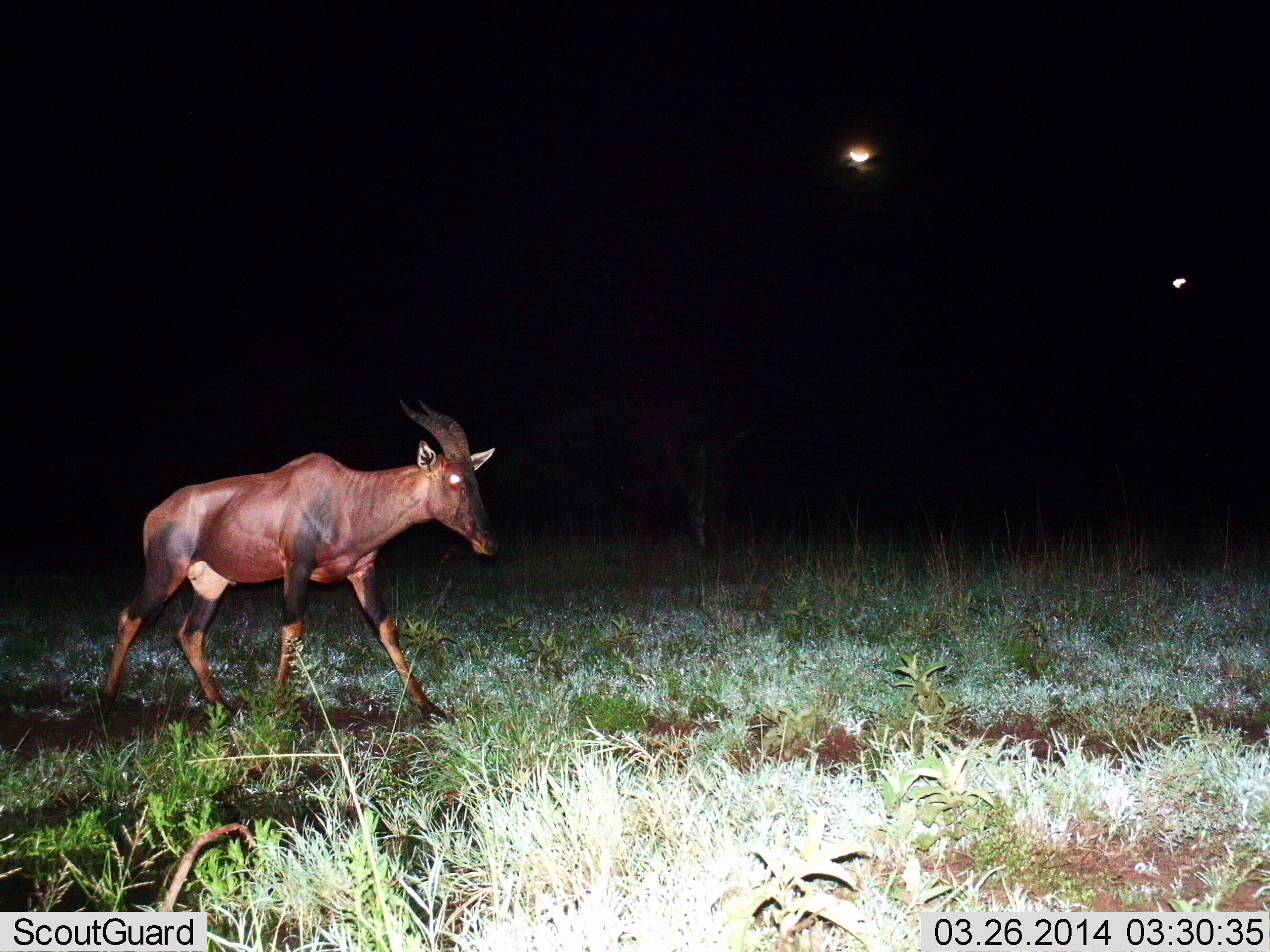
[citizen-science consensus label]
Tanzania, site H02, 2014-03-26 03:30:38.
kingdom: Animalia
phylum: Chordata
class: Mammalia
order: Artiodactyla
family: Bovidae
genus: Damaliscus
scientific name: Damaliscus lunatus jimela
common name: topi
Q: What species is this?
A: Topi (Damaliscus lunatus jimela).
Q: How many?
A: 1.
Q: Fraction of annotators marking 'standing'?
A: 9%.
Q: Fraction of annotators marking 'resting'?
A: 0%.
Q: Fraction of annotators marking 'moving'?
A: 96%.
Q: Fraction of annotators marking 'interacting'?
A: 0%.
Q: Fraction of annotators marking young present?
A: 0%.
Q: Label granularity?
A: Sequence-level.